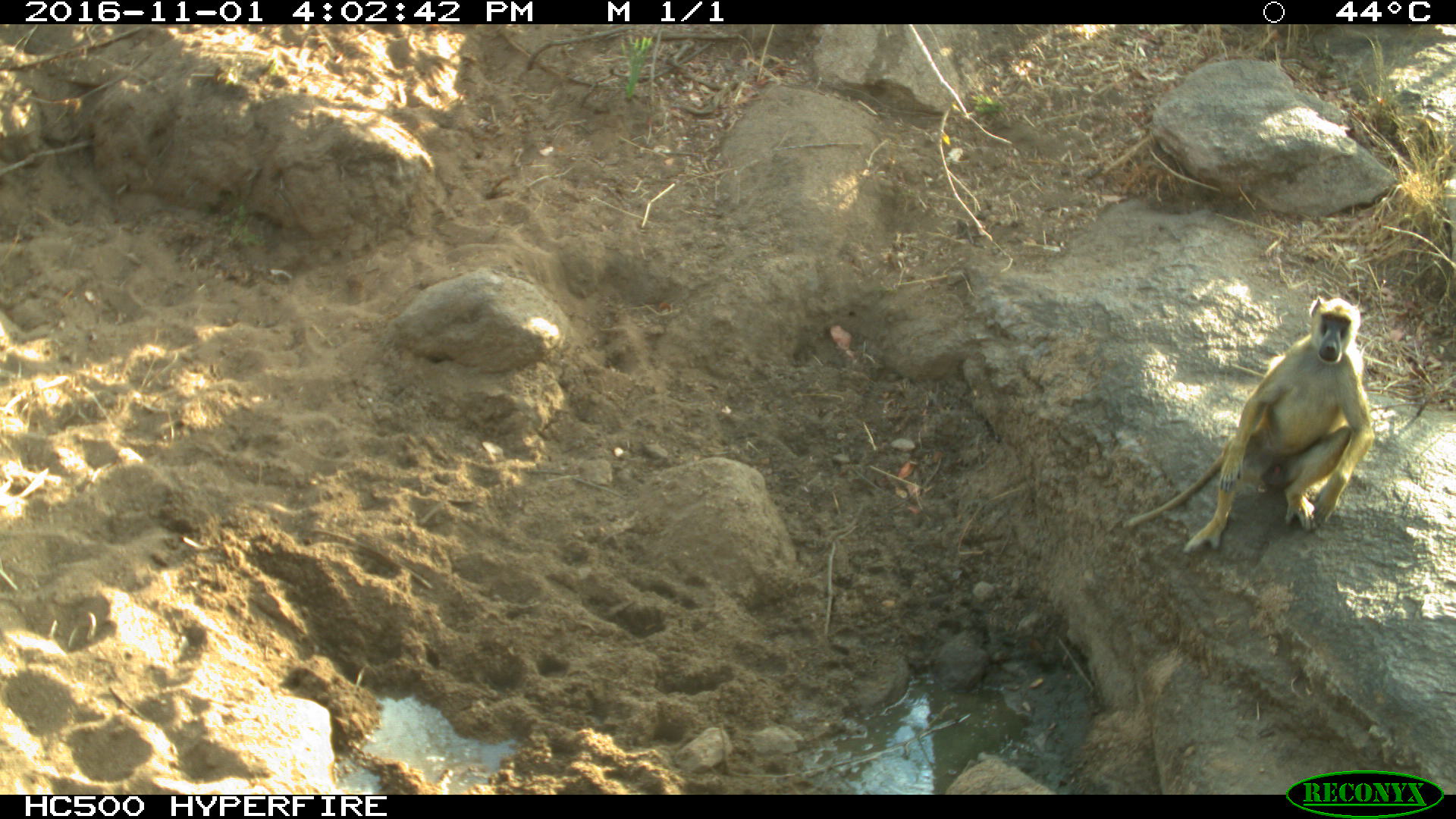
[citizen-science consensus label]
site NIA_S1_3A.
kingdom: Animalia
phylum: Chordata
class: Mammalia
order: Primates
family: Cercopithecidae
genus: Papio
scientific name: Papio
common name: baboon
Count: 1.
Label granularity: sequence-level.